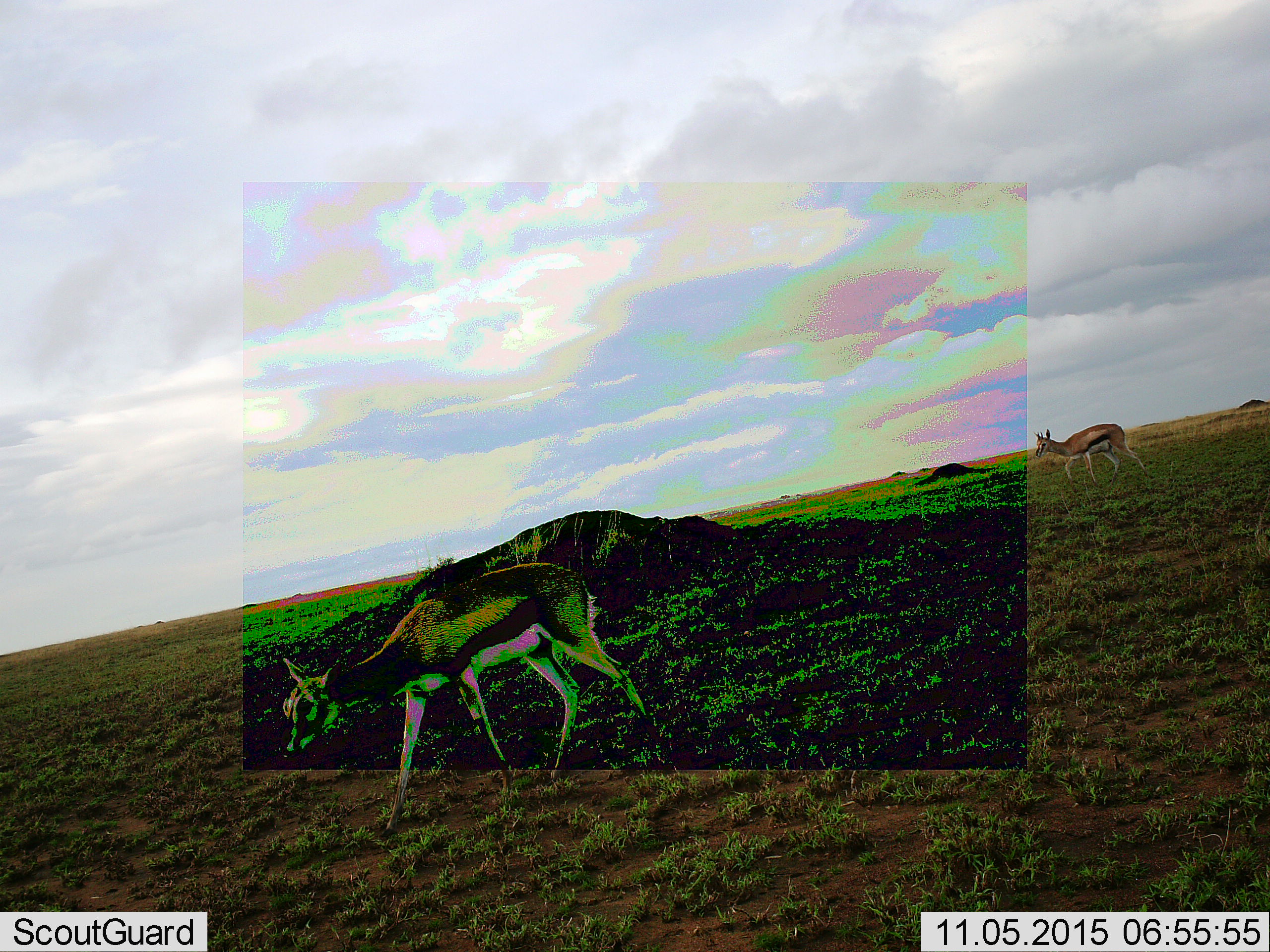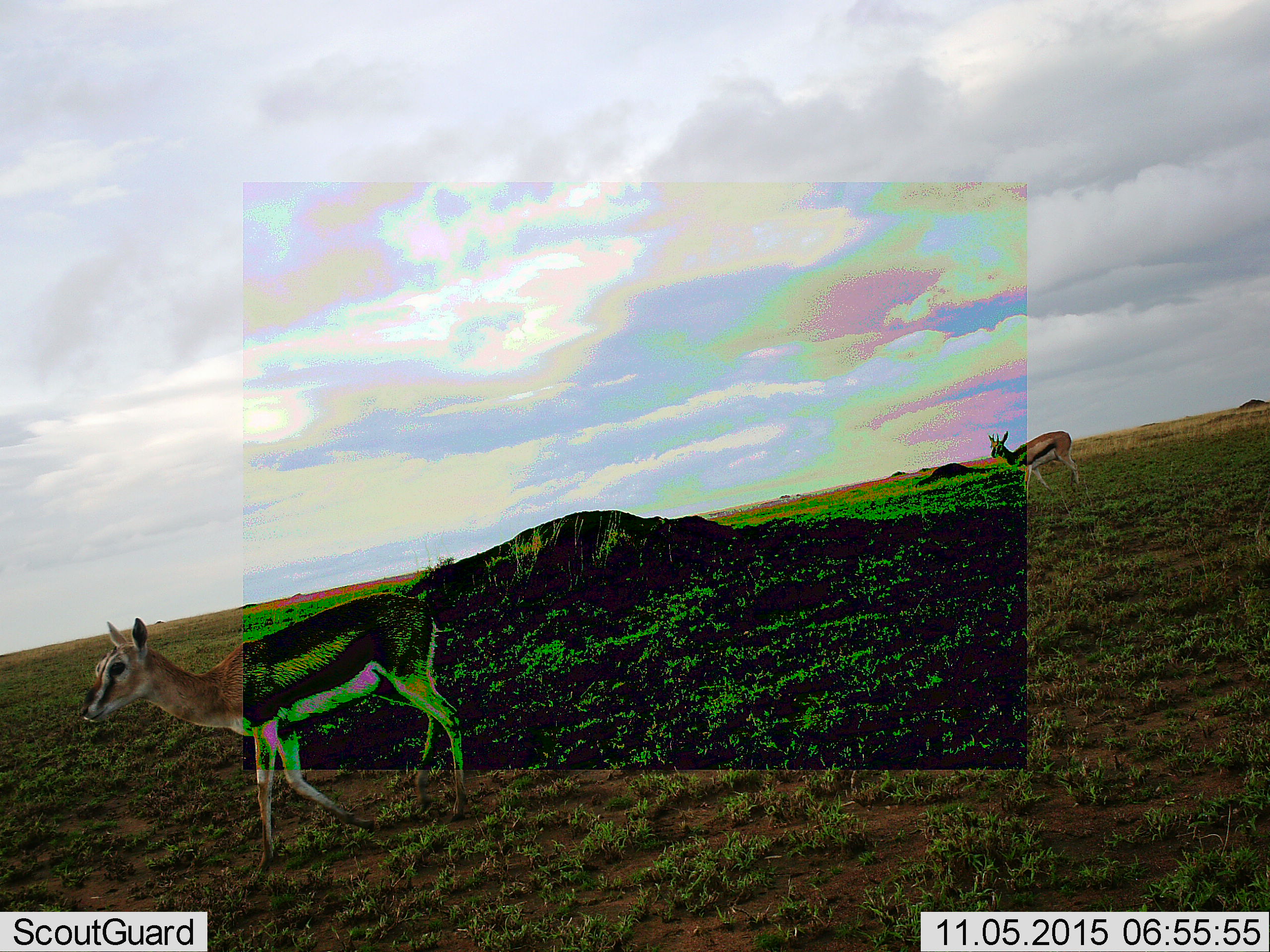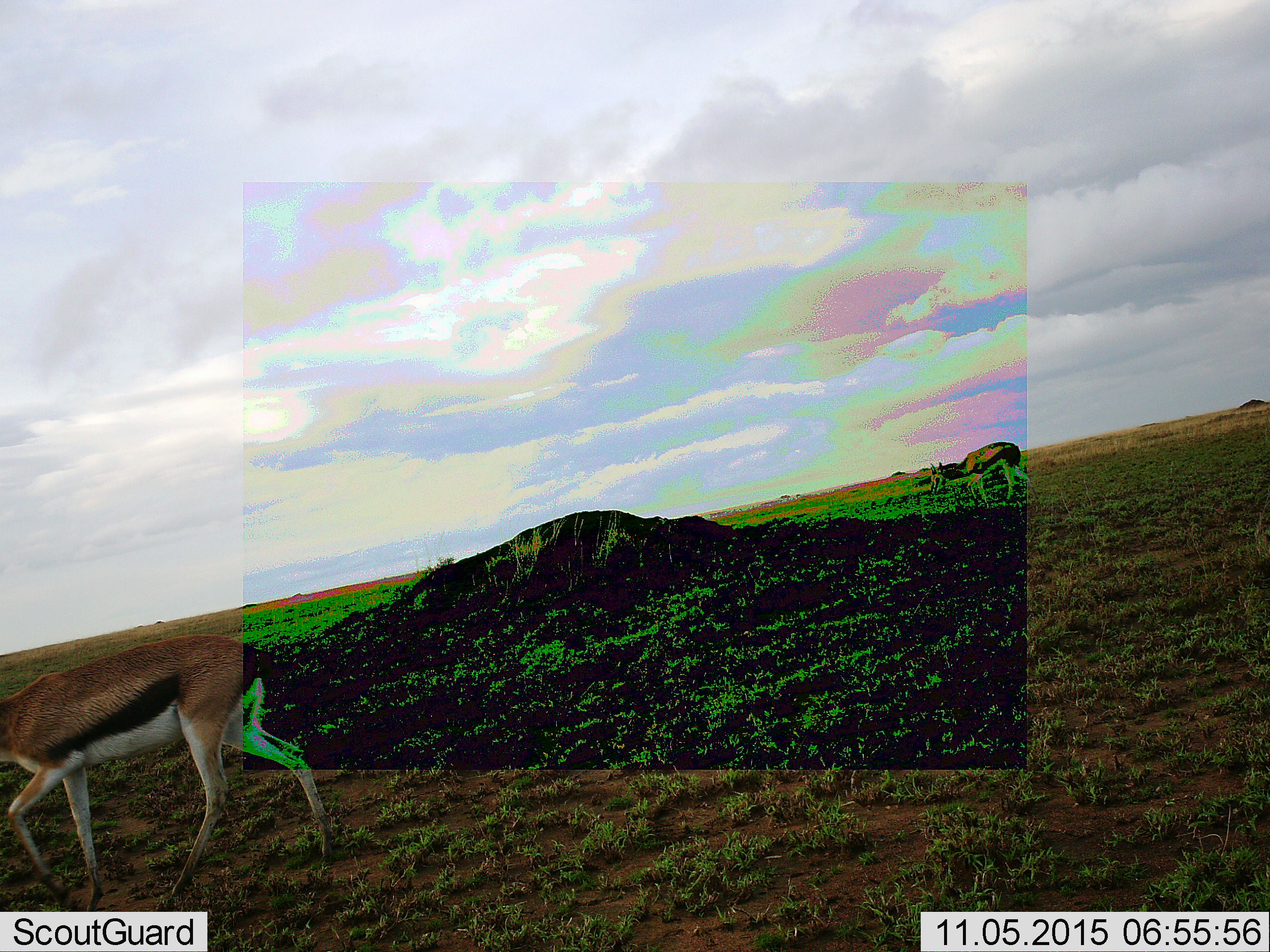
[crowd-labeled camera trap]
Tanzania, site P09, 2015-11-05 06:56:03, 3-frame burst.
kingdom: Animalia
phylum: Chordata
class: Mammalia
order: Artiodactyla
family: Bovidae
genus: Eudorcas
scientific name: Eudorcas thomsonii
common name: thomson's gazelle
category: gazellethomsons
Gazellethomsons (thomson's gazelle) (Eudorcas thomsonii), count 2. Behavior (volunteer vote fractions): standing 0%, resting 0%, moving 100%, interacting 0%. Young present (vote fraction): 10%. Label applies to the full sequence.